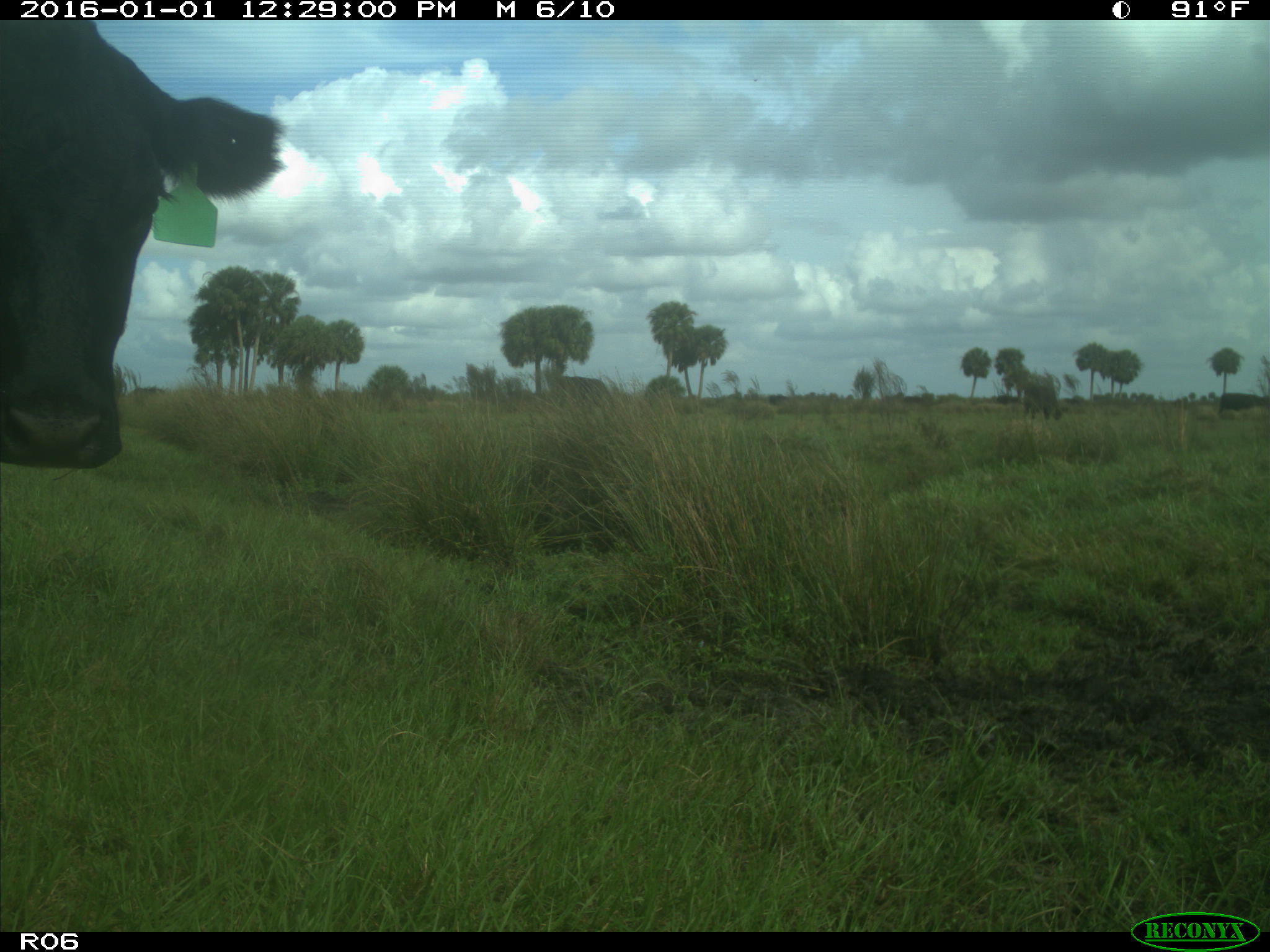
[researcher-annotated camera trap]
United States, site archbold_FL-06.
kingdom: Animalia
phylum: Chordata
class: Mammalia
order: Artiodactyla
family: Bovidae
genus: Bos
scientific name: Bos taurus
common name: domestic cow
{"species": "Bos taurus (domestic cow)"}